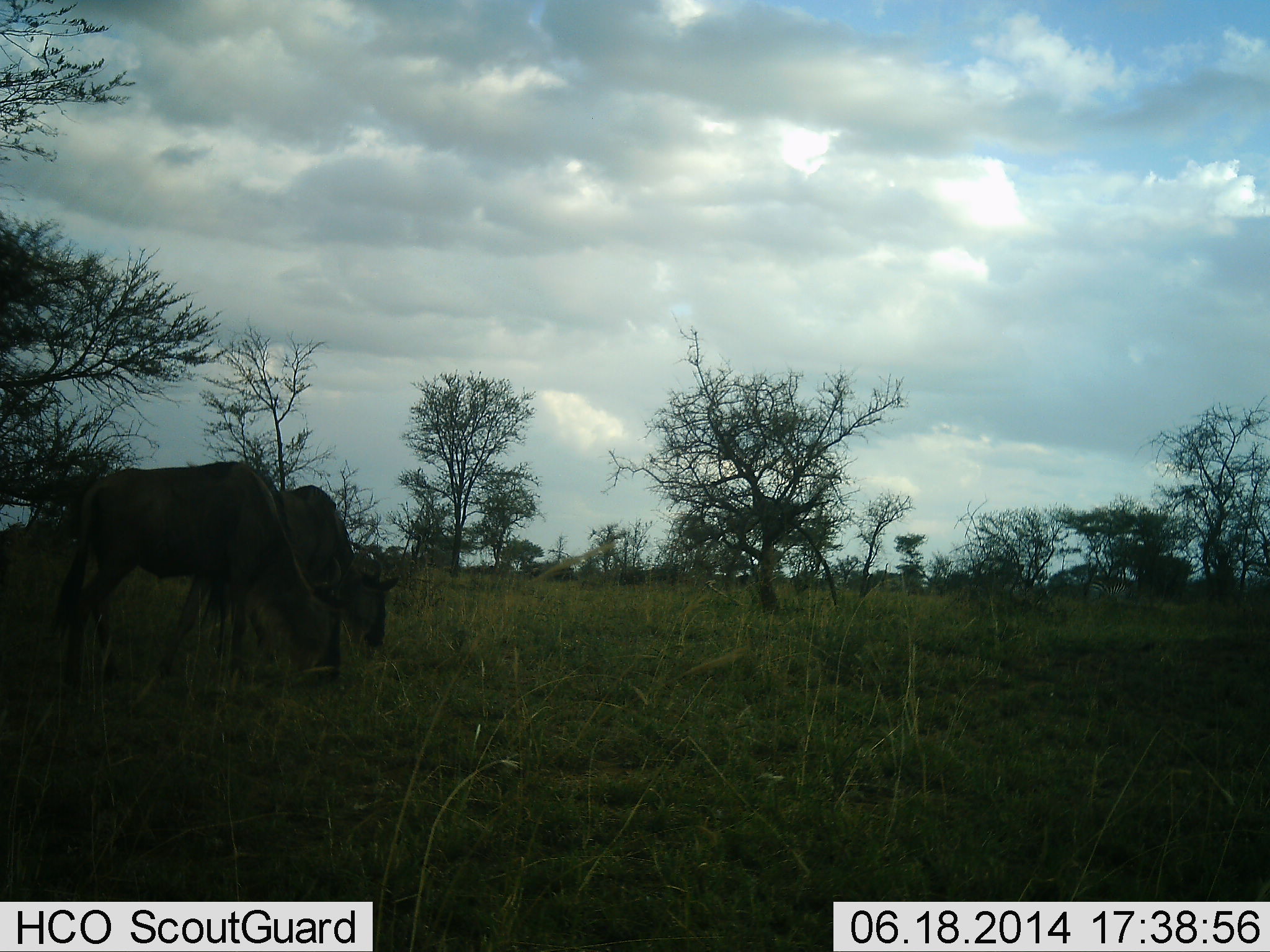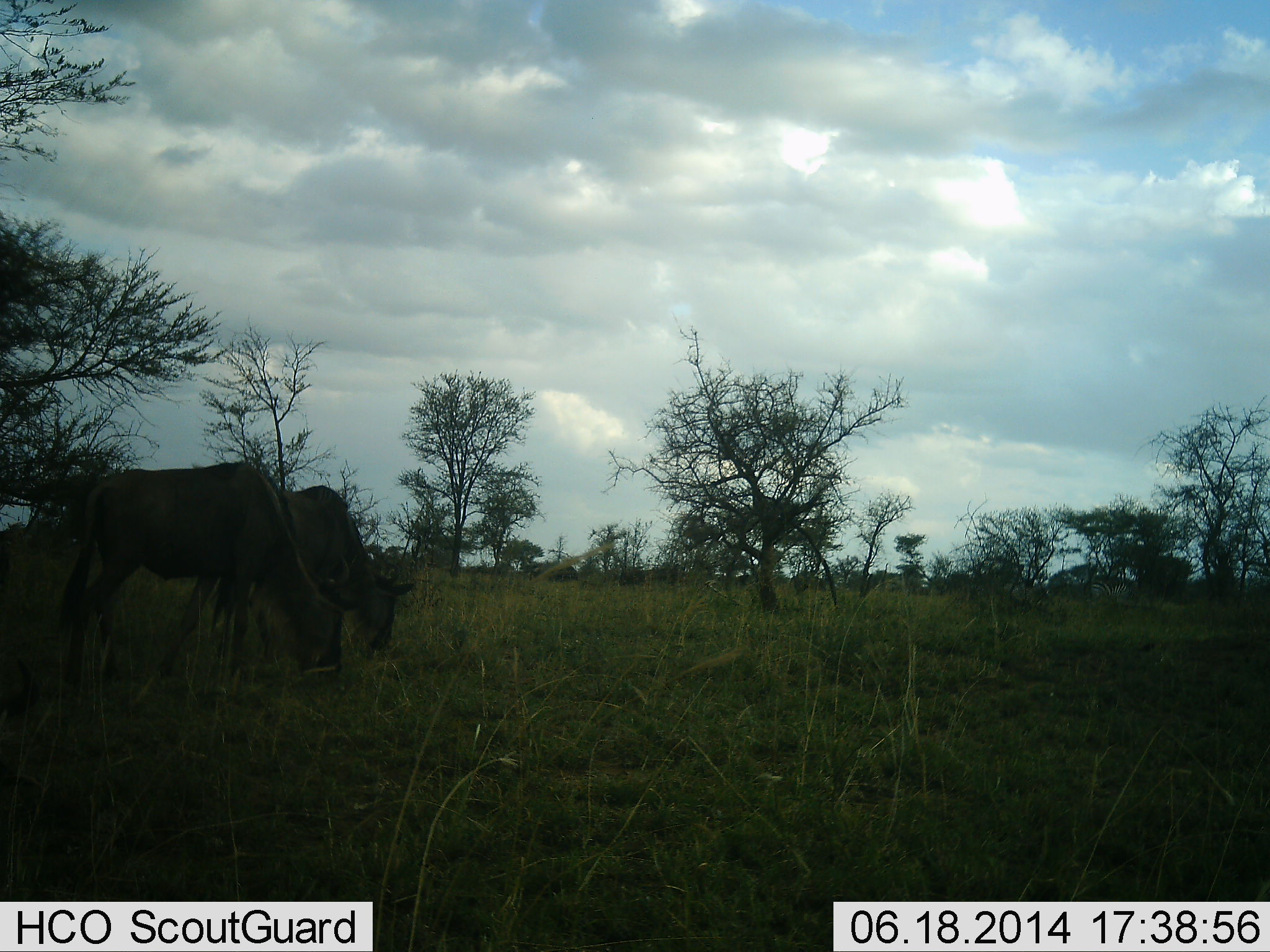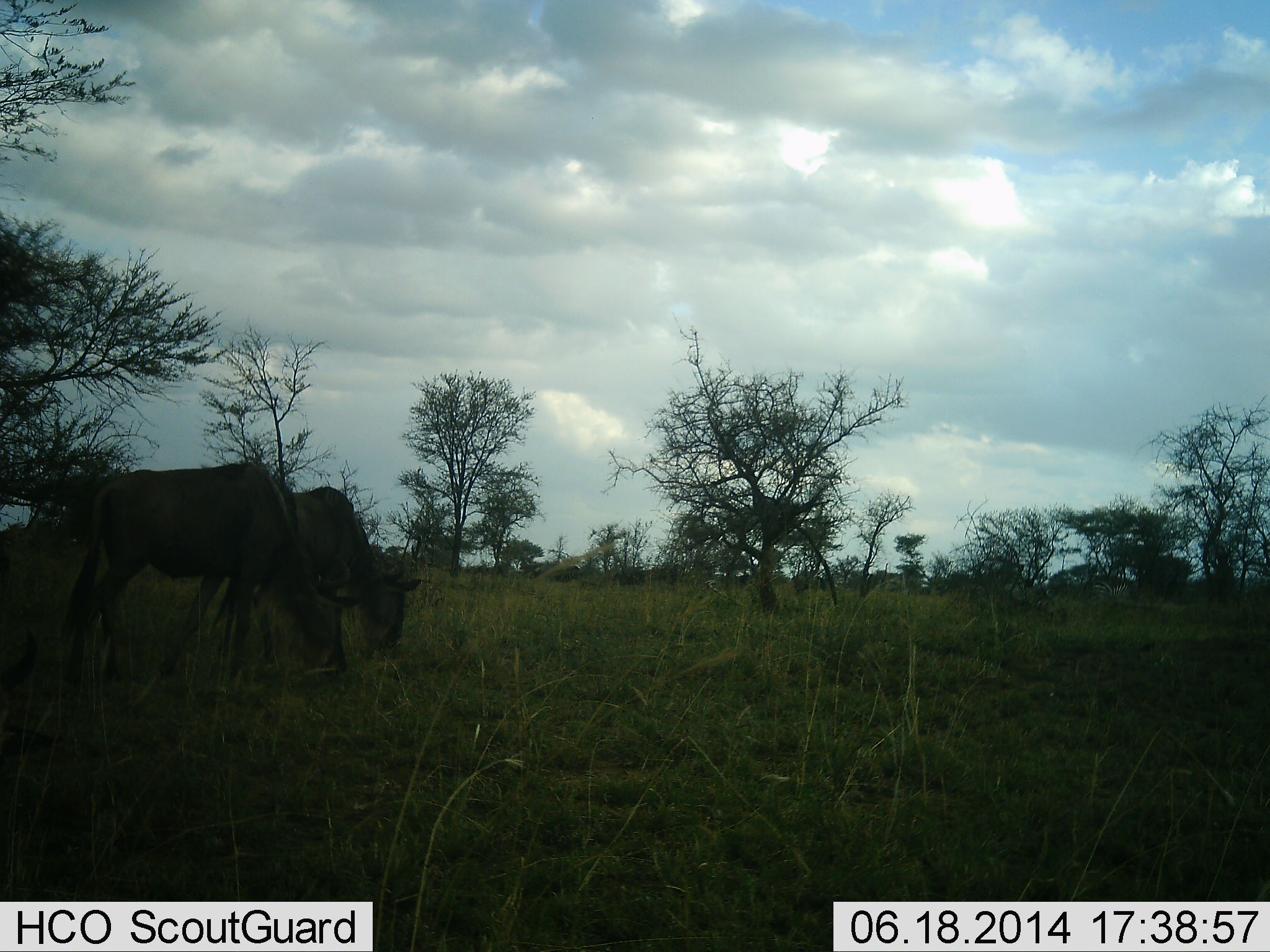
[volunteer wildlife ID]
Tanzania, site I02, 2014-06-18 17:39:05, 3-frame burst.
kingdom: Animalia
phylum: Chordata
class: Mammalia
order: Artiodactyla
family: Bovidae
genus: Connochaetes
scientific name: Connochaetes taurinus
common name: blue wildebeest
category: wildebeest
Wildebeest (blue wildebeest) (Connochaetes taurinus), count 2. Behavior (volunteer vote fractions): standing 9%, resting 0%, moving 9%, interacting 0%. Young present (vote fraction): 0%. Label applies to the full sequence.